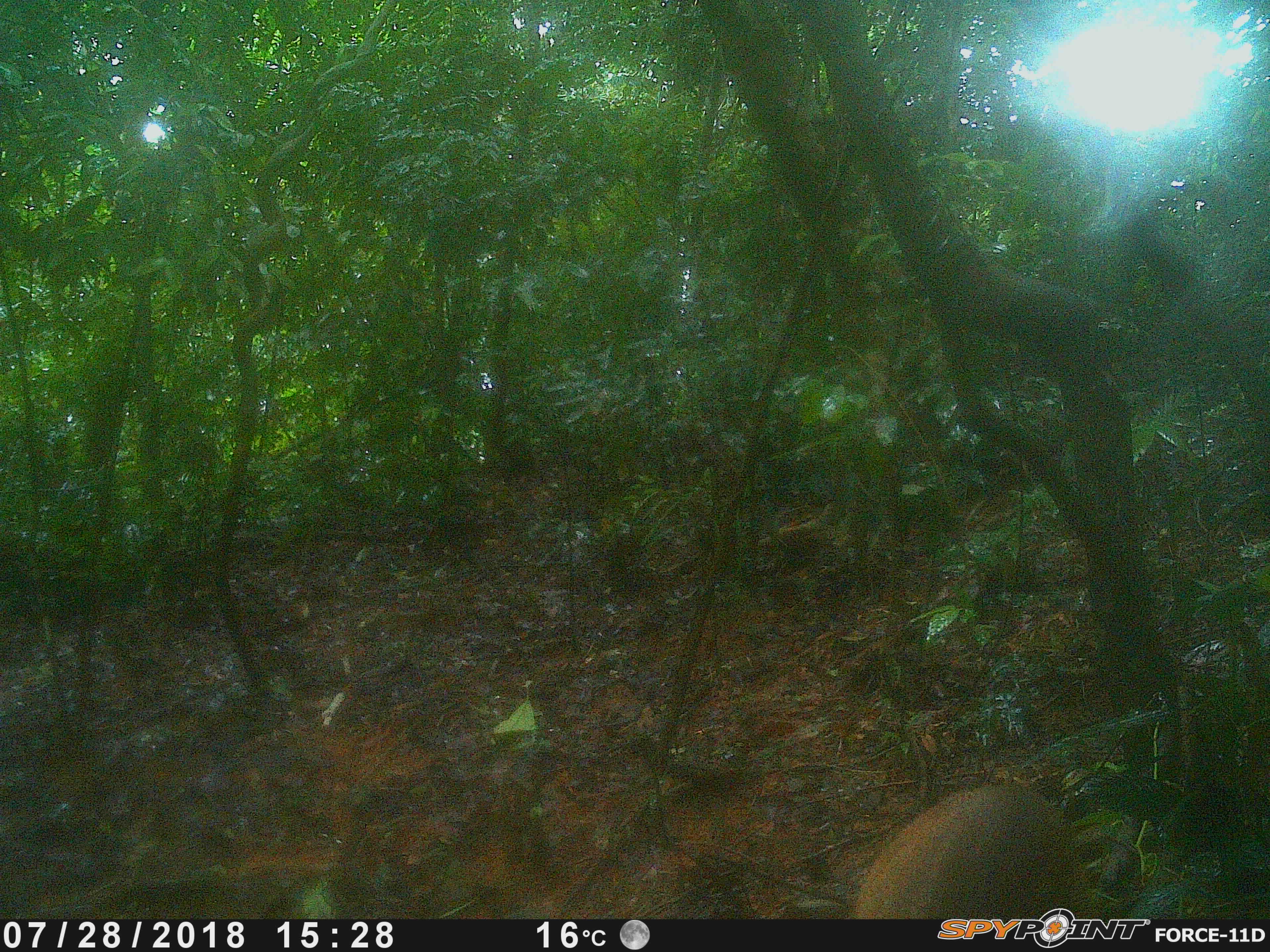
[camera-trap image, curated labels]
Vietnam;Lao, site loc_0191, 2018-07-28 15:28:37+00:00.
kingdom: Animalia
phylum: Chordata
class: Mammalia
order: Artiodactyla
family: Cervidae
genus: Muntiacus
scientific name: Muntiacus vuquangensis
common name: large-antlered muntjac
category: large antlered muntjac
Large antlered muntjac (large-antlered muntjac) (Muntiacus vuquangensis). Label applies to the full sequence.